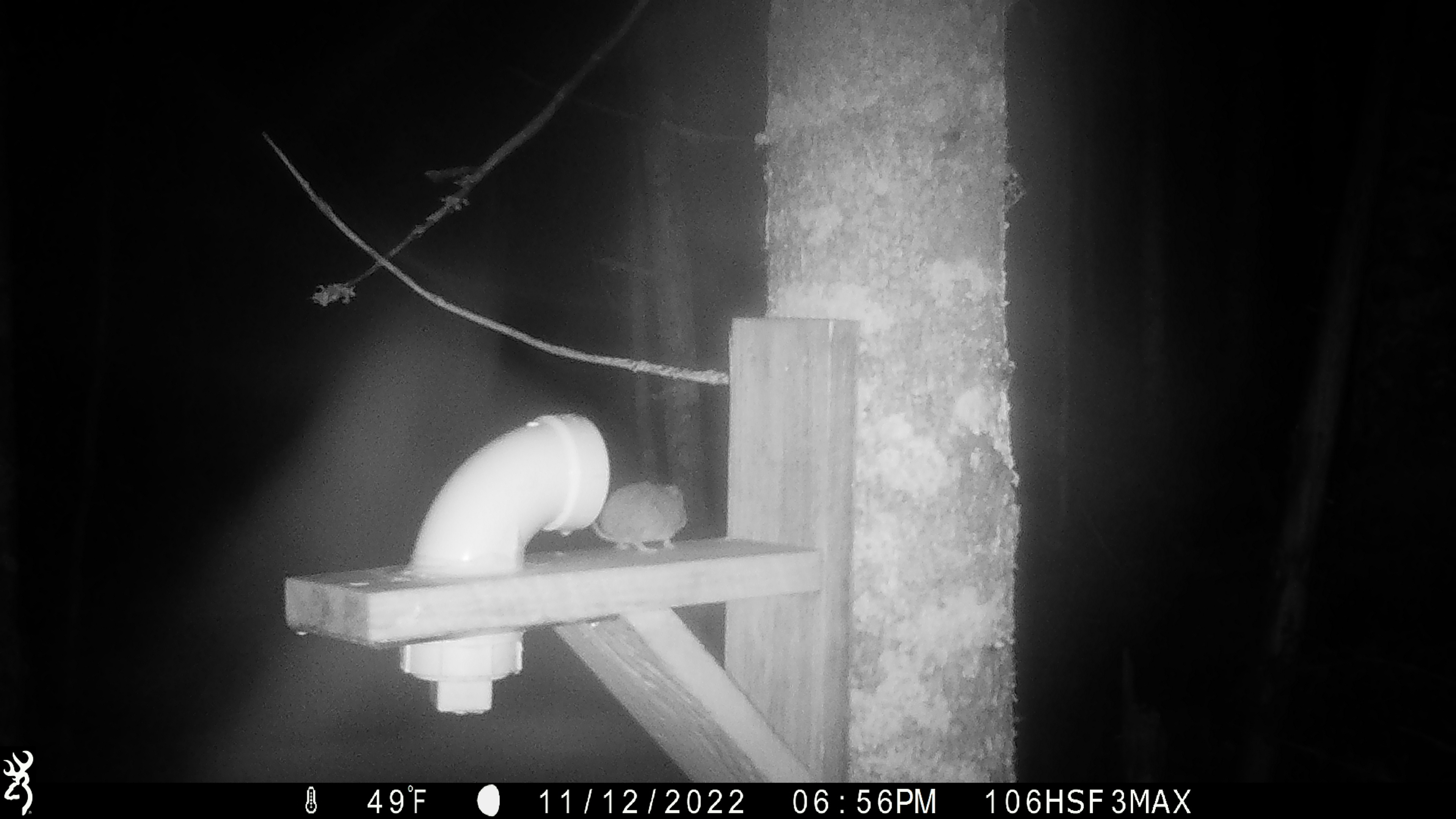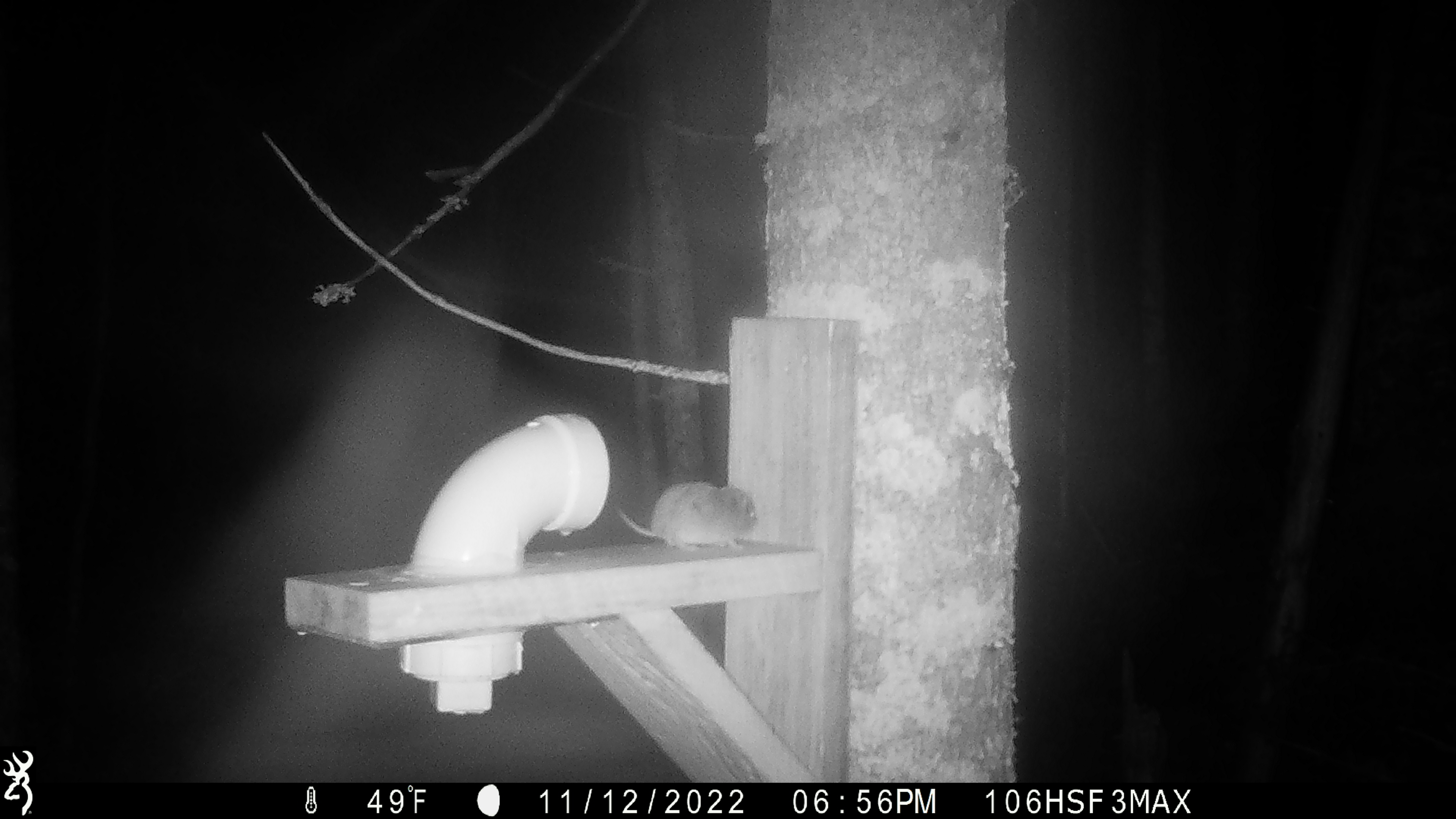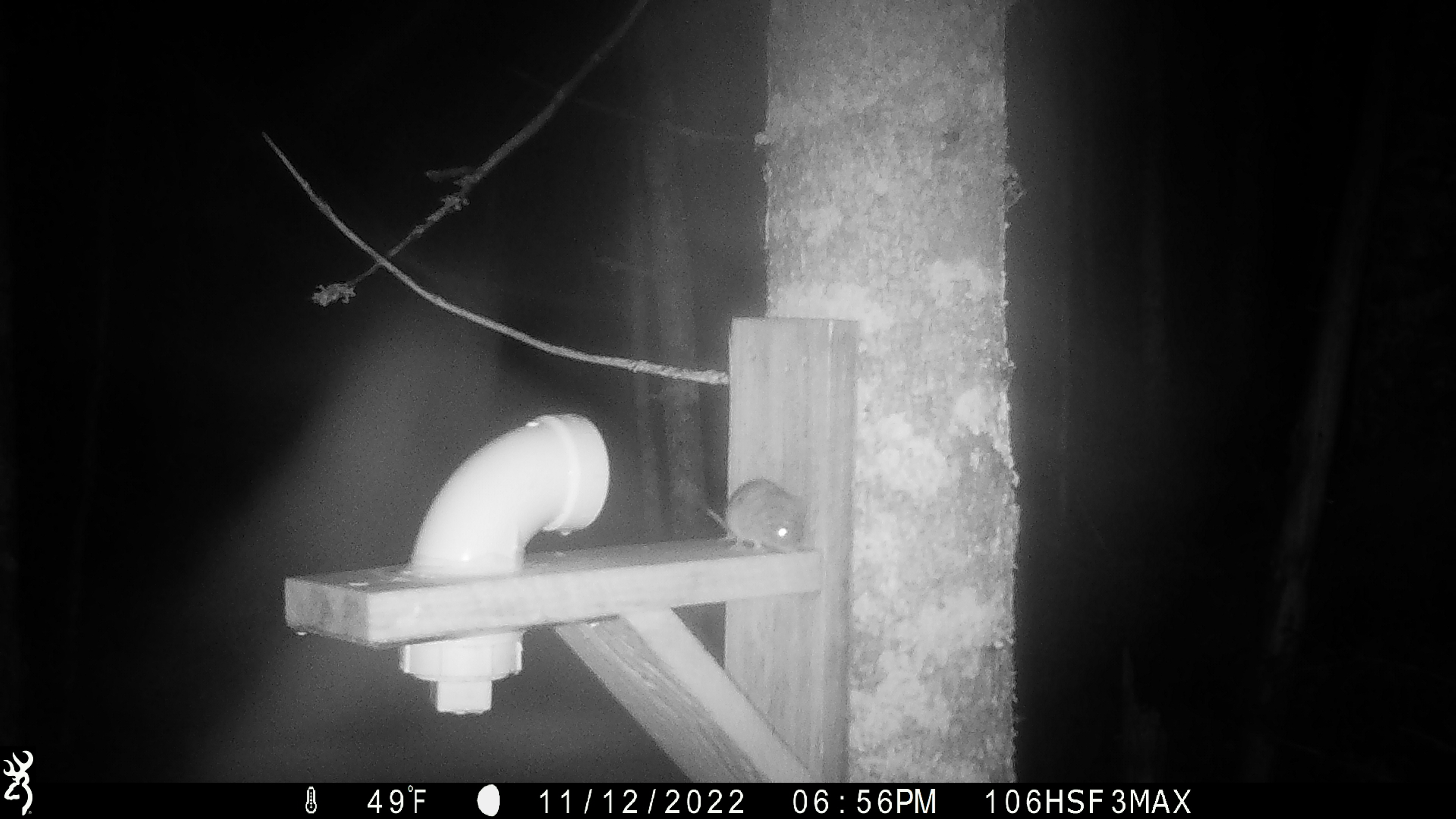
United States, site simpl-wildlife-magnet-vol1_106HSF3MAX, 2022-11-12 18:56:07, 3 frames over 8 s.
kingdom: Animalia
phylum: Chordata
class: Mammalia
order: Rodentia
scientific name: Rodentia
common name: mouse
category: mouse sp.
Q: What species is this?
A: Mouse sp. (mouse) (Rodentia).